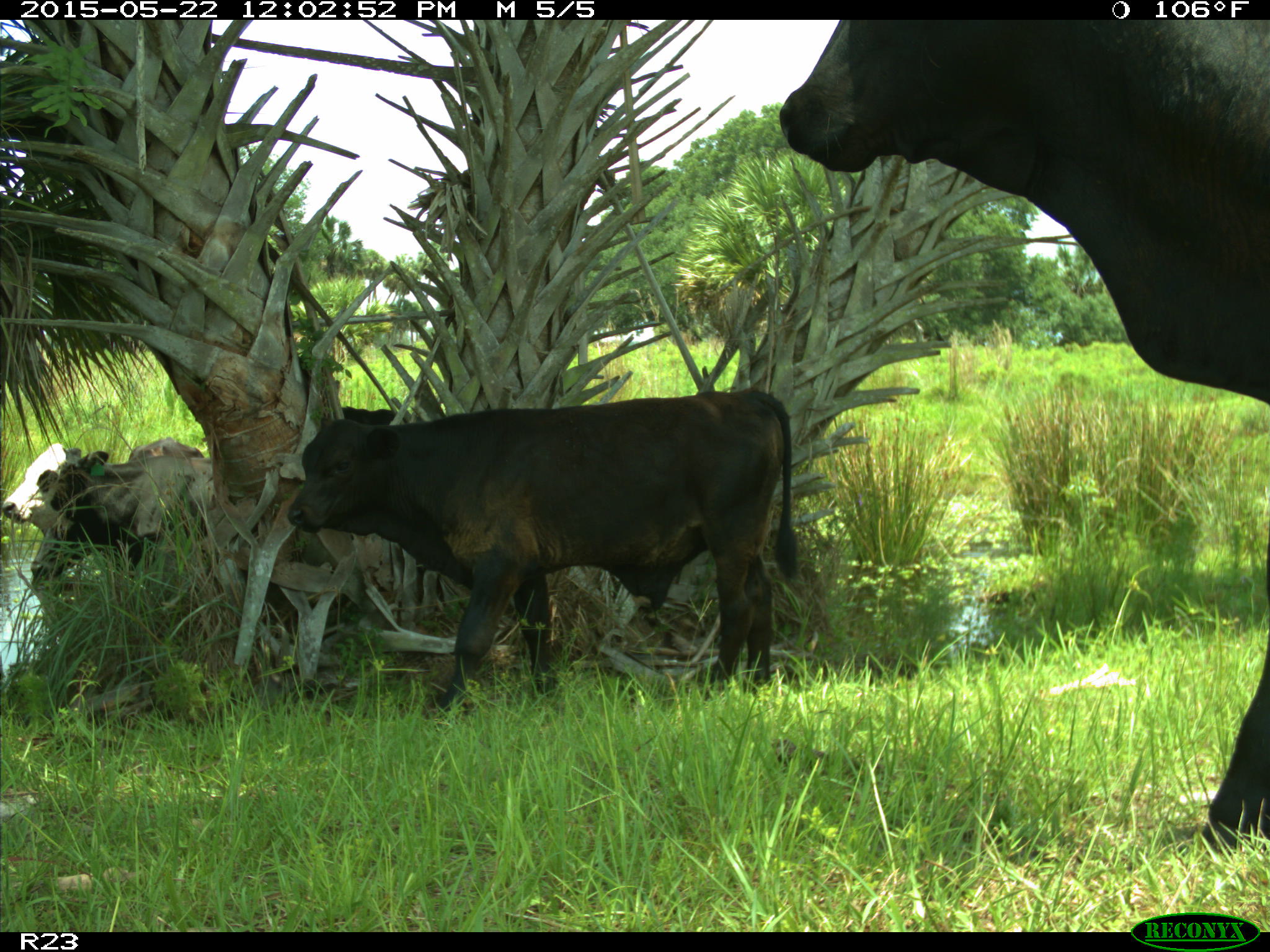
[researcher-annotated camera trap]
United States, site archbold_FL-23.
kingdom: Animalia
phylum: Chordata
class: Mammalia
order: Artiodactyla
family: Bovidae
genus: Bos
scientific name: Bos taurus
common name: domestic cow